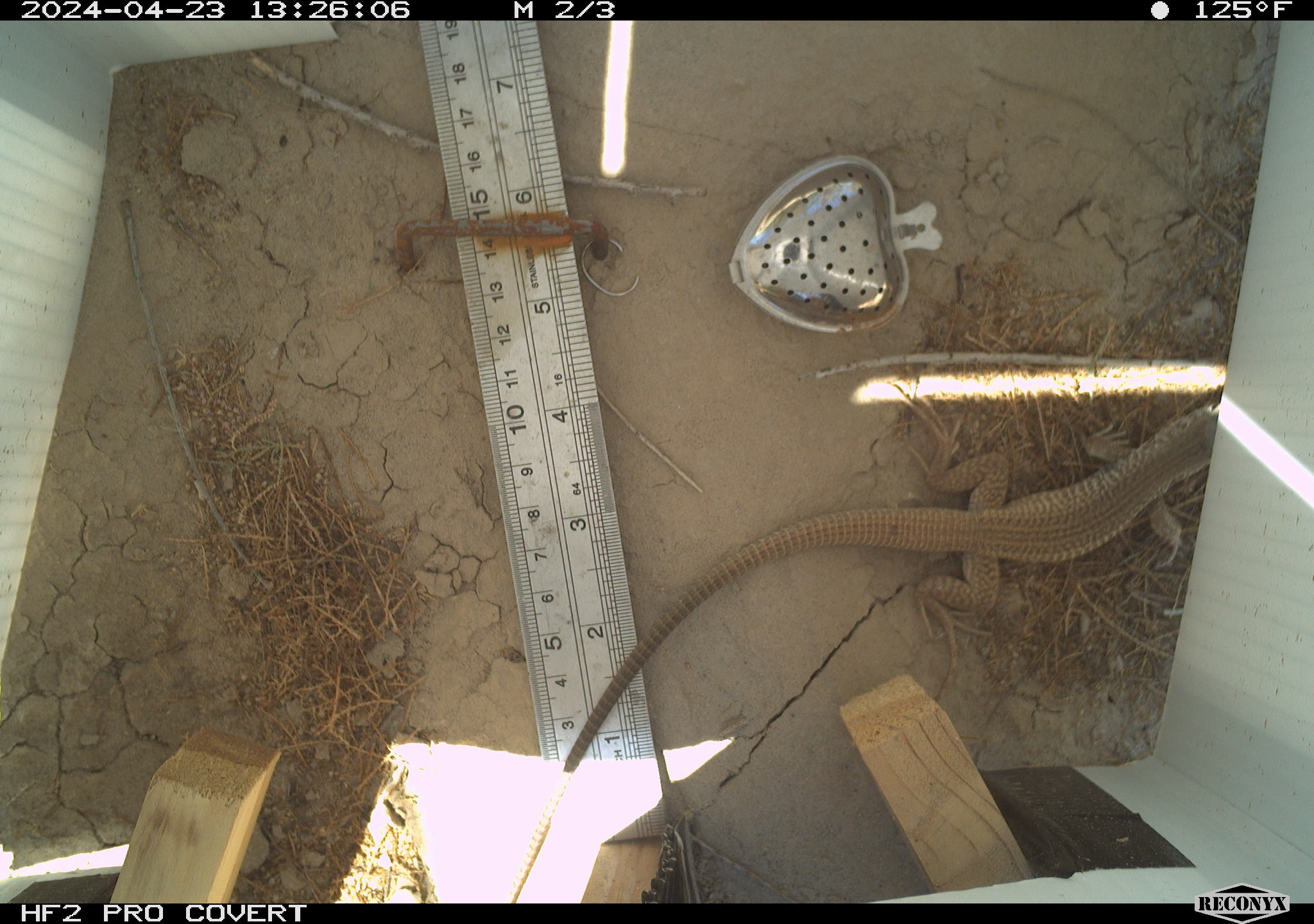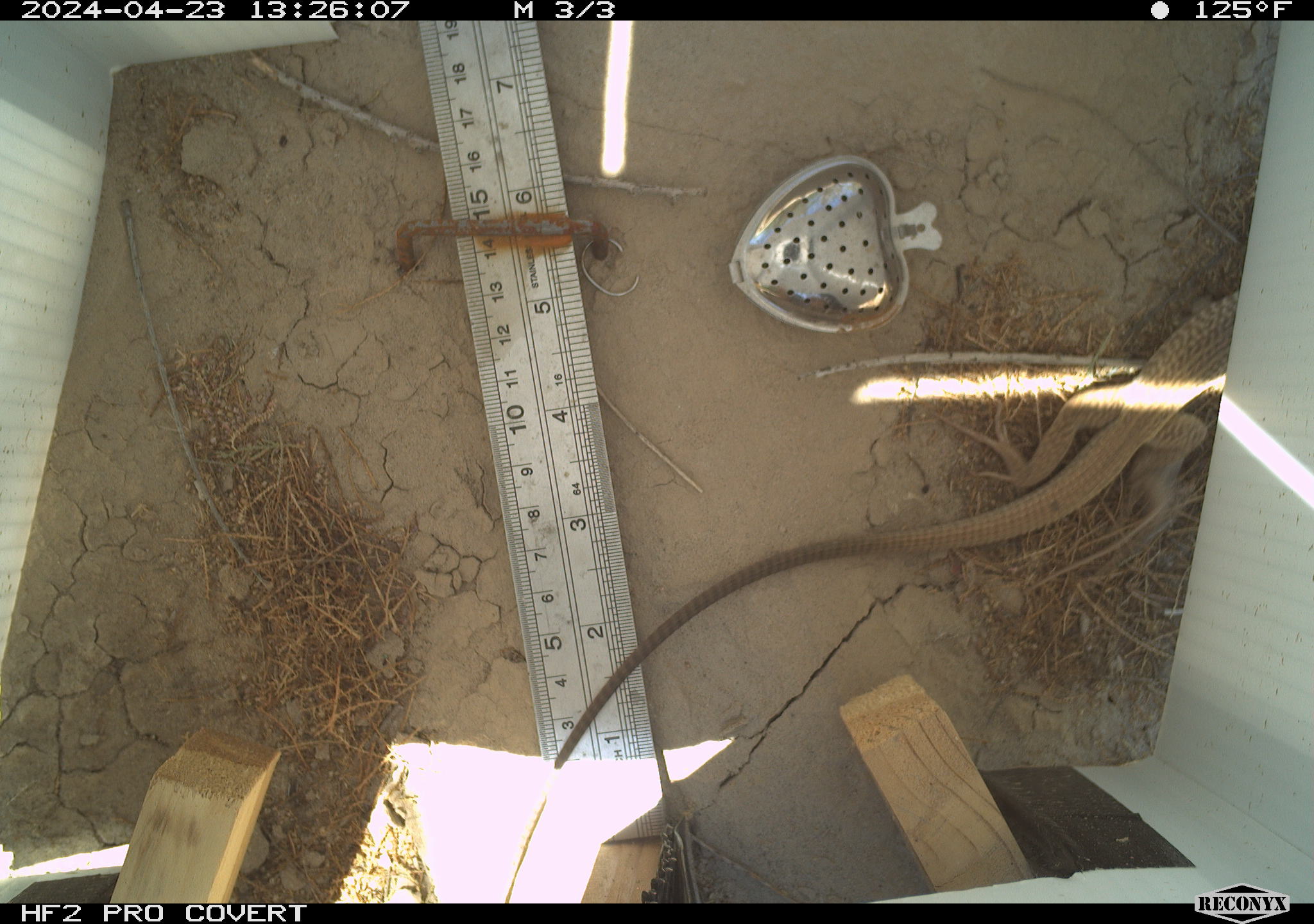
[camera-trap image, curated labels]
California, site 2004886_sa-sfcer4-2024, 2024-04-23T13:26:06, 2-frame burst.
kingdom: Animalia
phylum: Chordata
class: Reptilia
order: Squamata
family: Teiidae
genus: Aspidoscelis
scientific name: Aspidoscelis tigris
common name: western whiptail